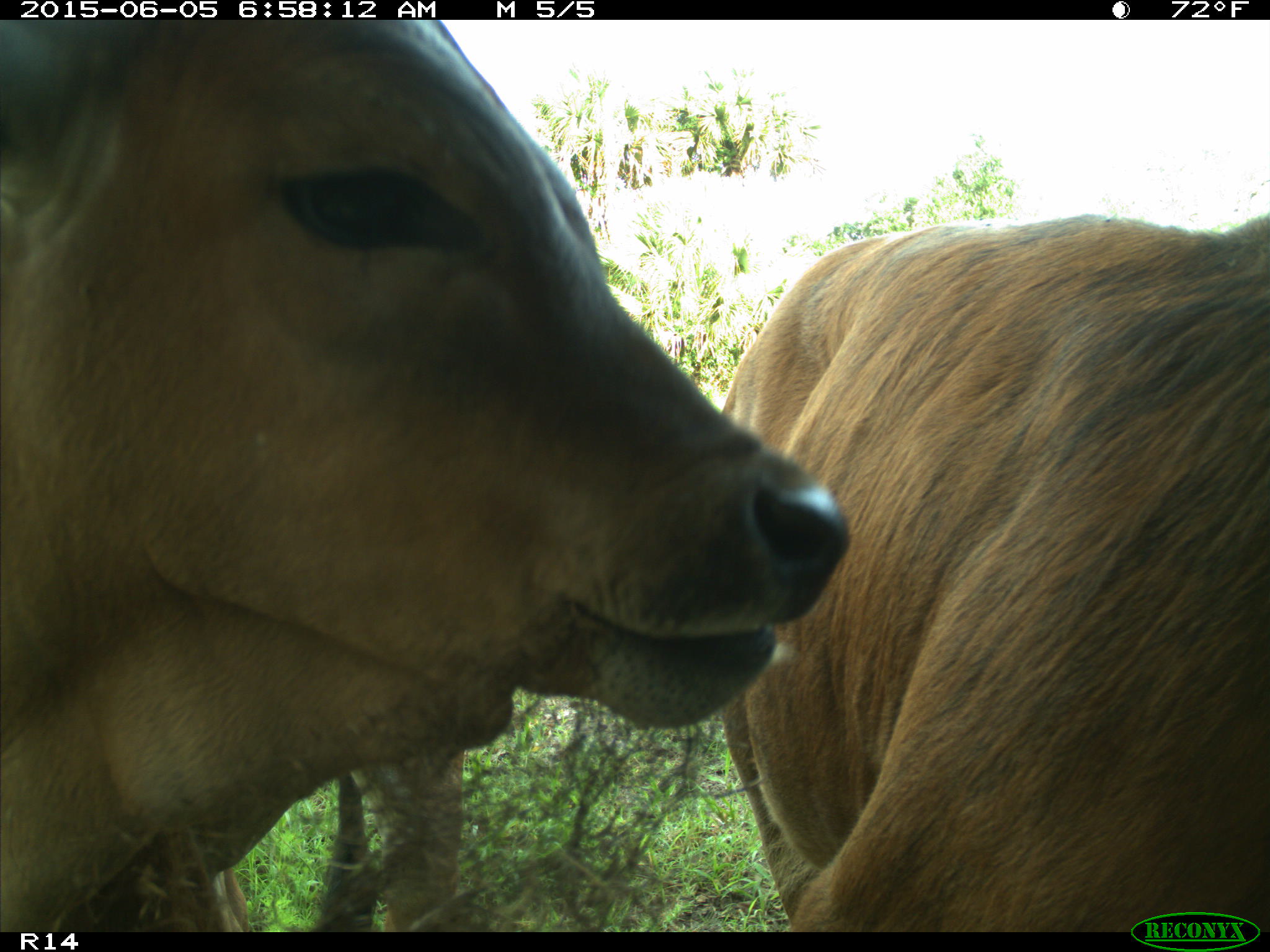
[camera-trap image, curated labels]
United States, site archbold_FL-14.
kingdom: Animalia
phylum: Chordata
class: Mammalia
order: Artiodactyla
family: Bovidae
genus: Bos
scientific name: Bos taurus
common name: domestic cow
Bos taurus (domestic cow).